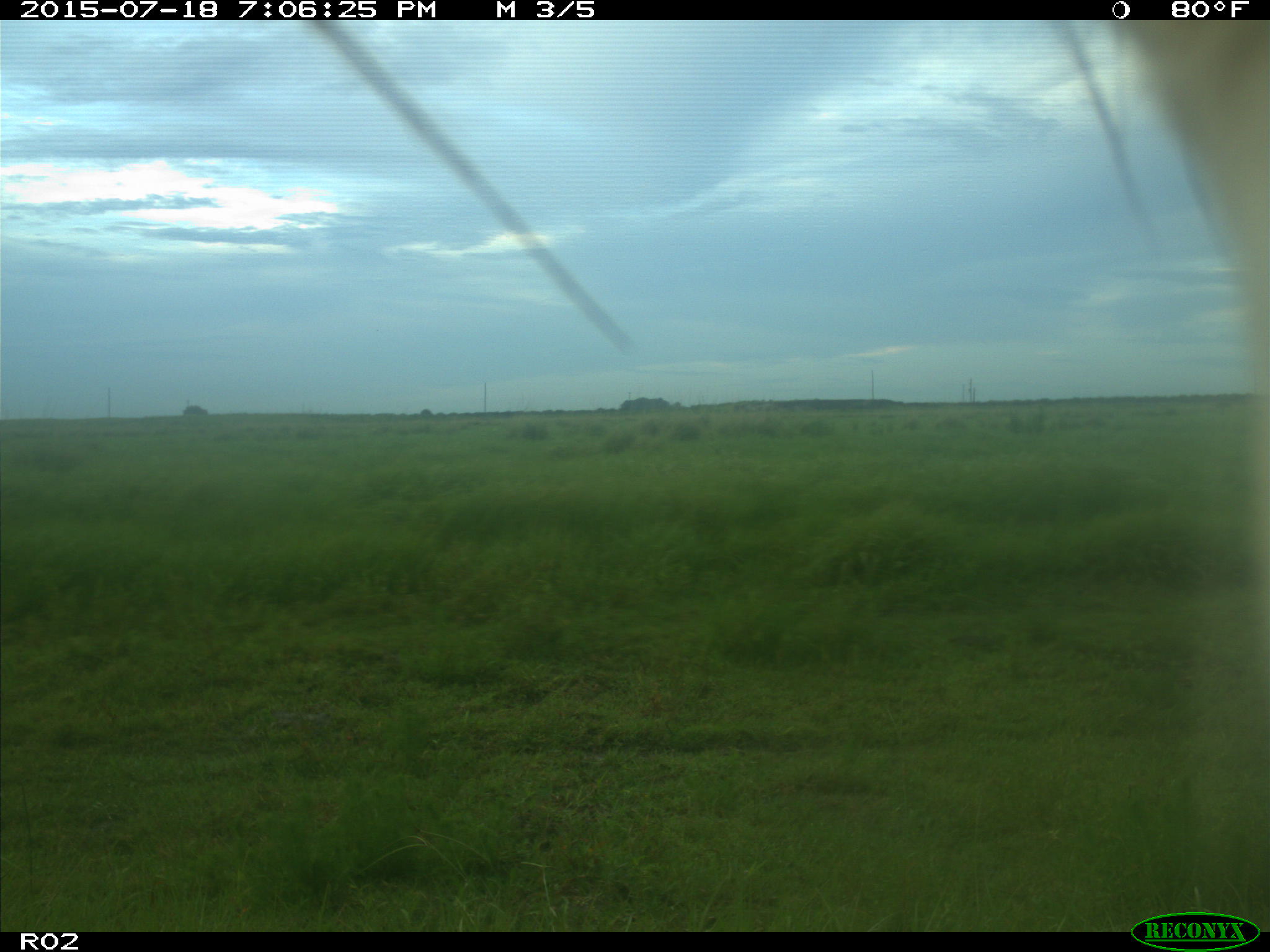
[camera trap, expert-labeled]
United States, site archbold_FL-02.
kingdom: Animalia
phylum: Chordata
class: Mammalia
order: Artiodactyla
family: Bovidae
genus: Bos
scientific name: Bos taurus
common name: domestic cow